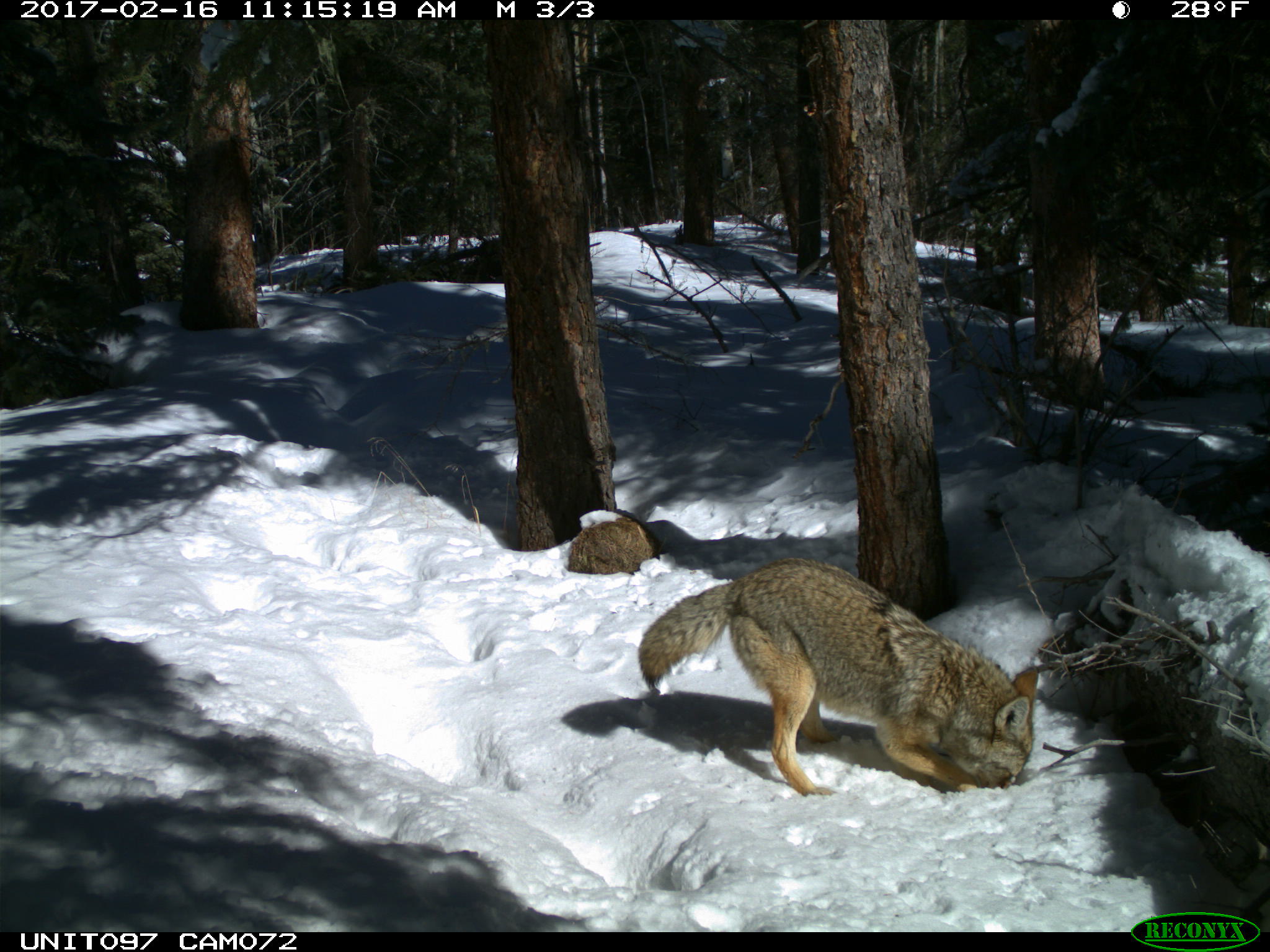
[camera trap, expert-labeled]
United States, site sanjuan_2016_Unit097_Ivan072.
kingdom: Animalia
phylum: Chordata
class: Mammalia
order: Carnivora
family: Canidae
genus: Canis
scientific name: Canis latrans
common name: coyote